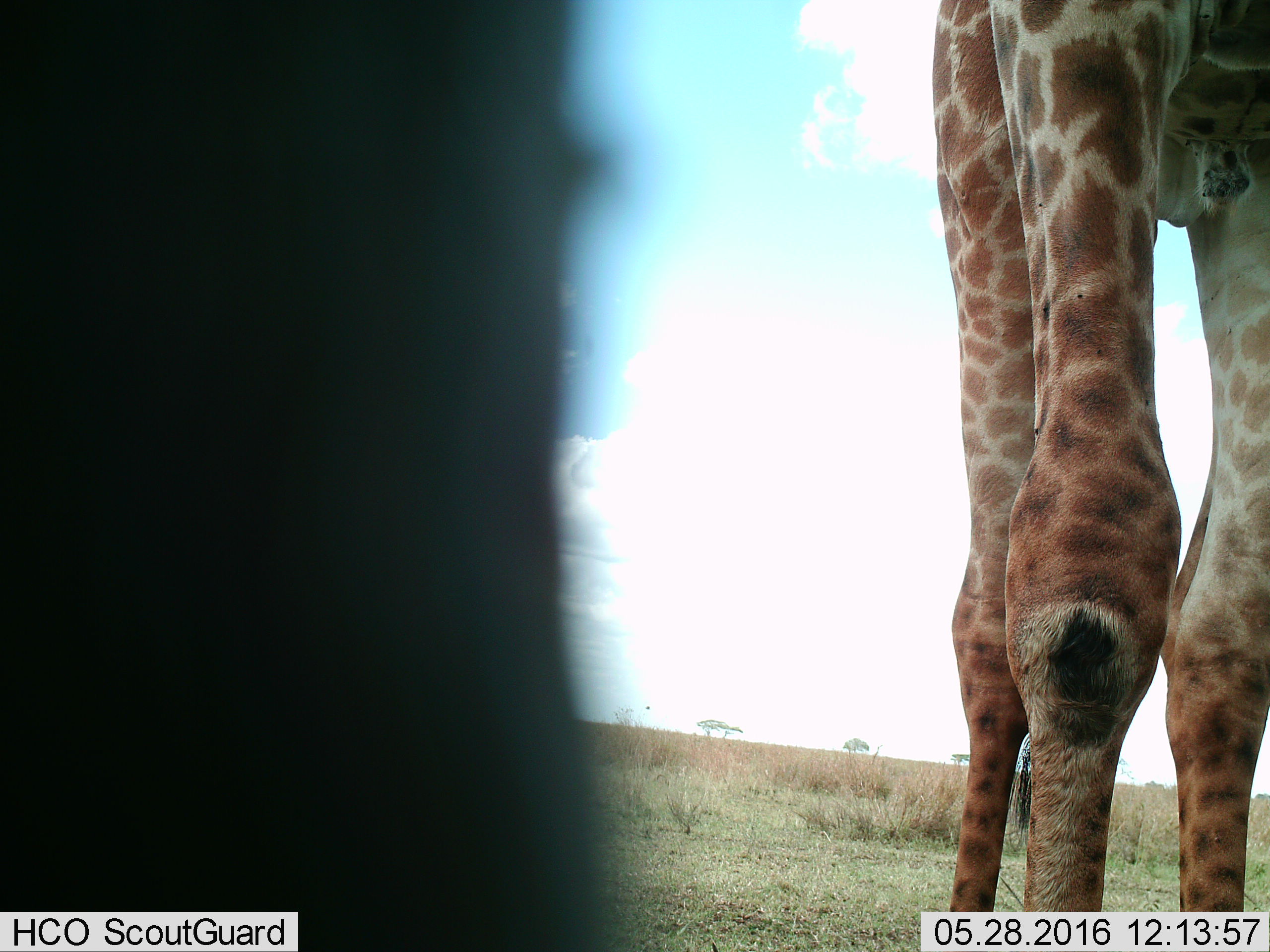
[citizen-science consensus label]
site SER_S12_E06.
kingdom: Animalia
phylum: Chordata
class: Mammalia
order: Artiodactyla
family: Giraffidae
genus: Giraffa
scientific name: Giraffa camelopardalis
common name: giraffe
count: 1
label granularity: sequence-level